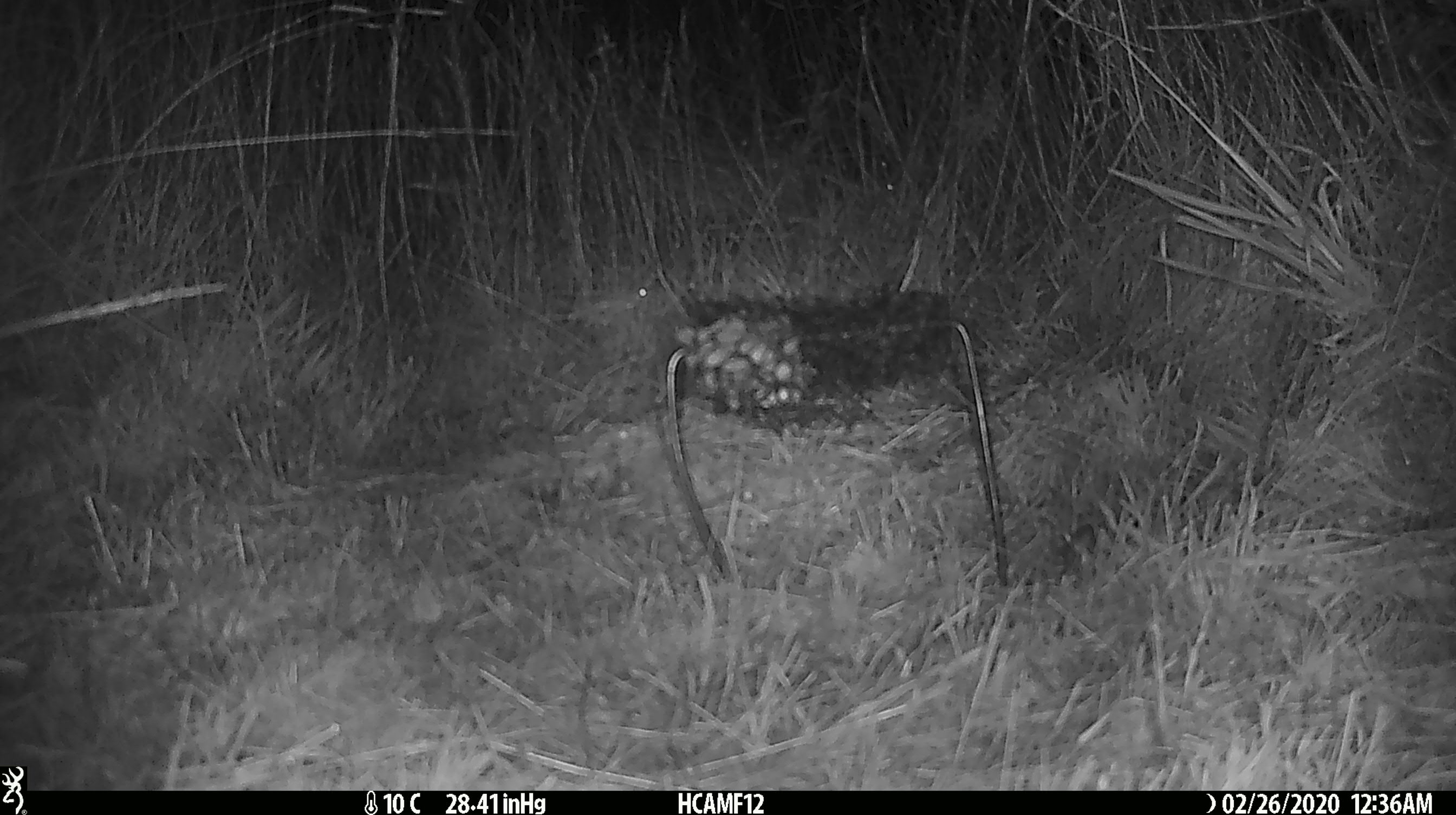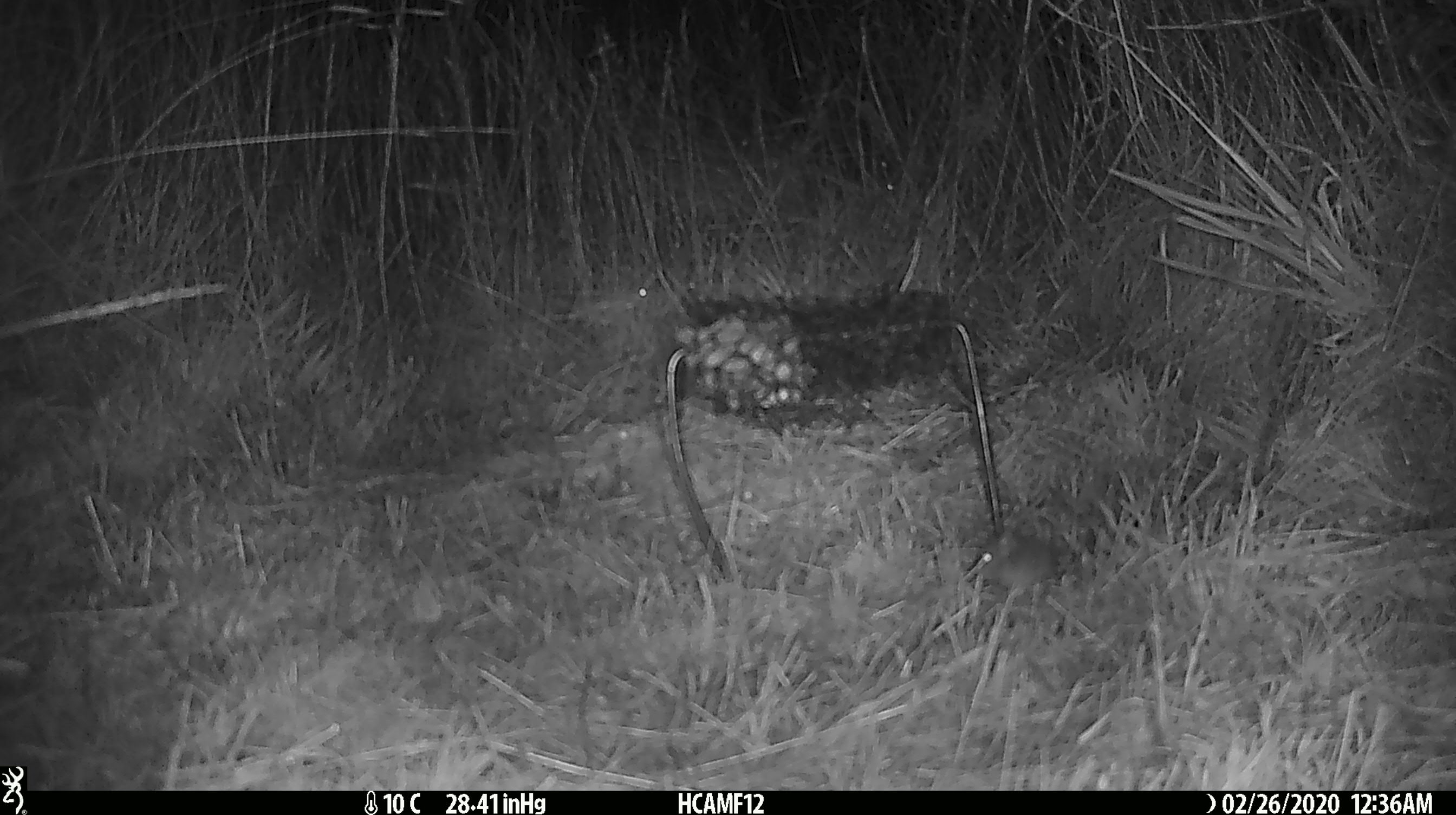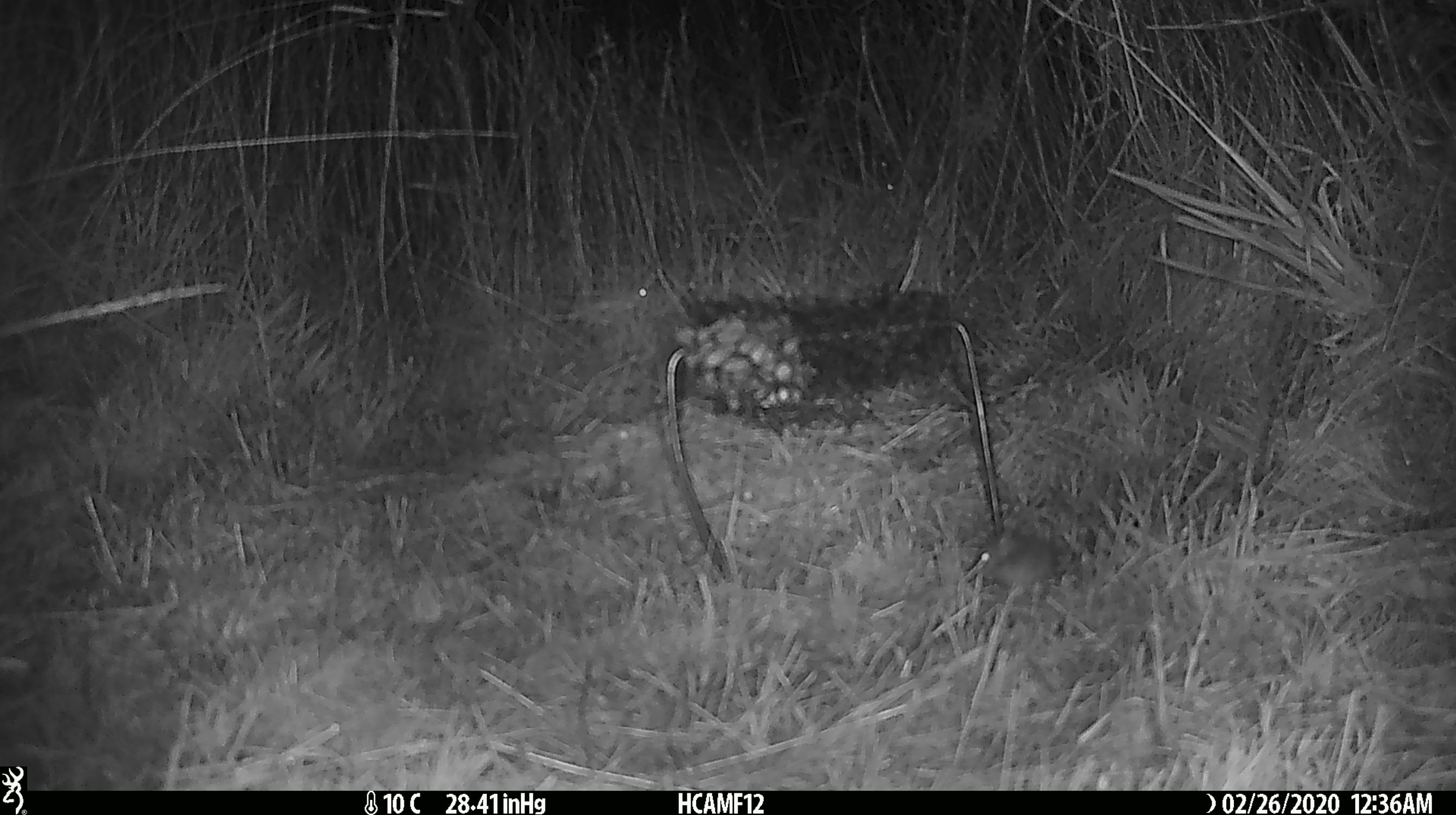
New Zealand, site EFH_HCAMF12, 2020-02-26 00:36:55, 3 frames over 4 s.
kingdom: Animalia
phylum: Chordata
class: Mammalia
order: Rodentia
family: Muridae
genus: Mus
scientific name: Mus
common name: mouse